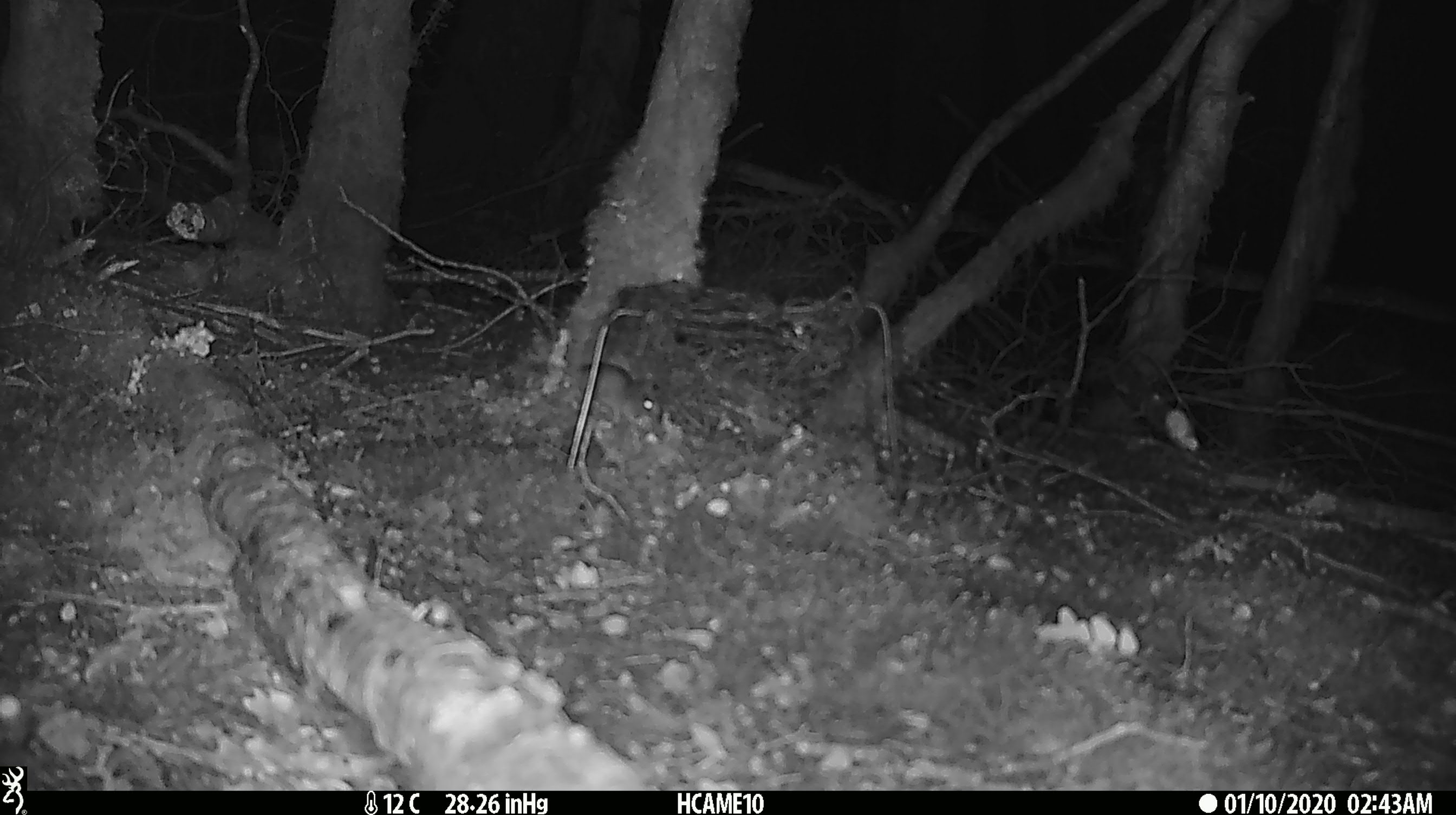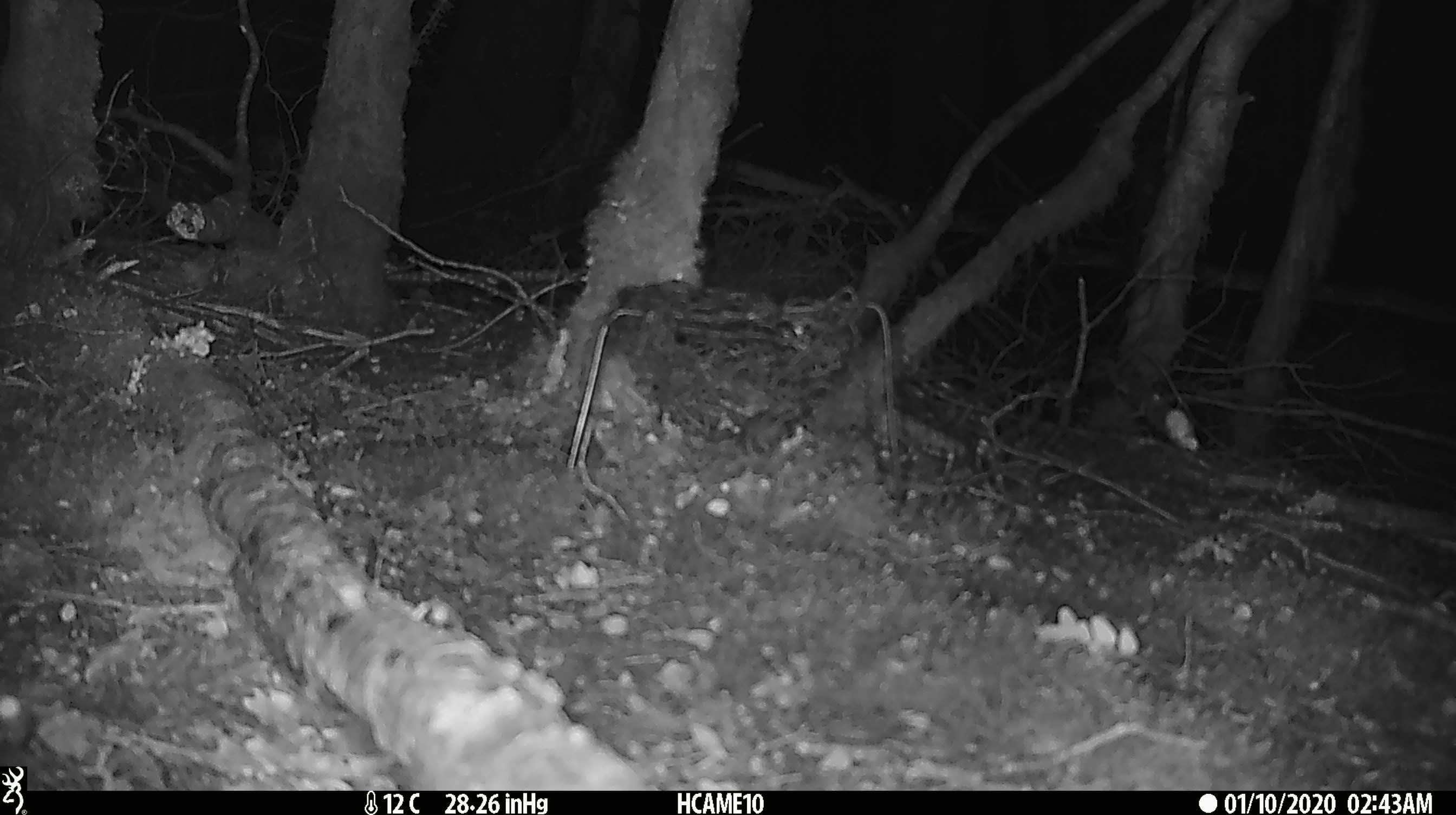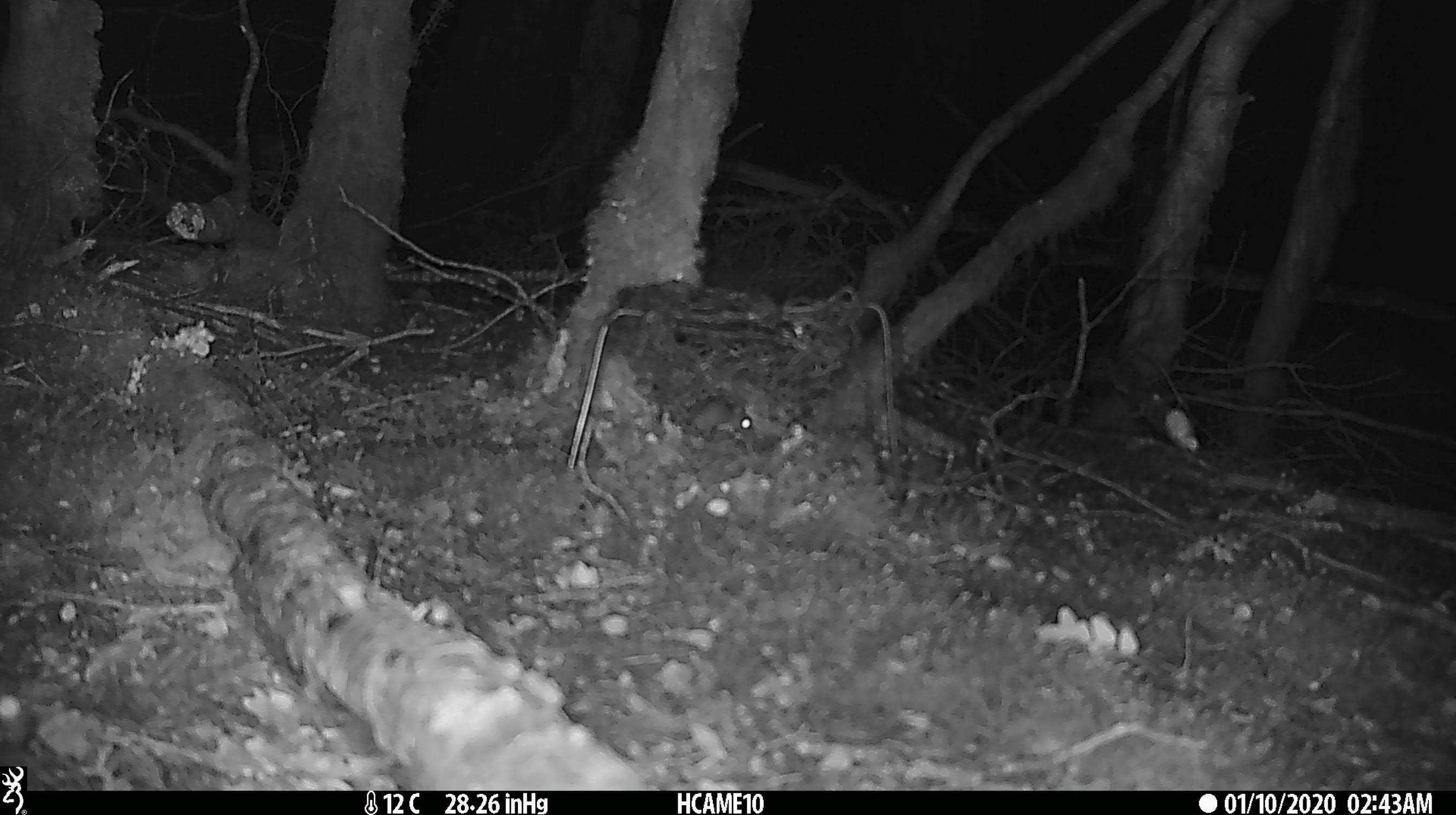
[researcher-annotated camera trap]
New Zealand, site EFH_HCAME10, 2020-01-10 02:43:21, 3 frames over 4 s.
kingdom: Animalia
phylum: Chordata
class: Mammalia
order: Rodentia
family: Muridae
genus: Mus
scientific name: Mus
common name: mouse